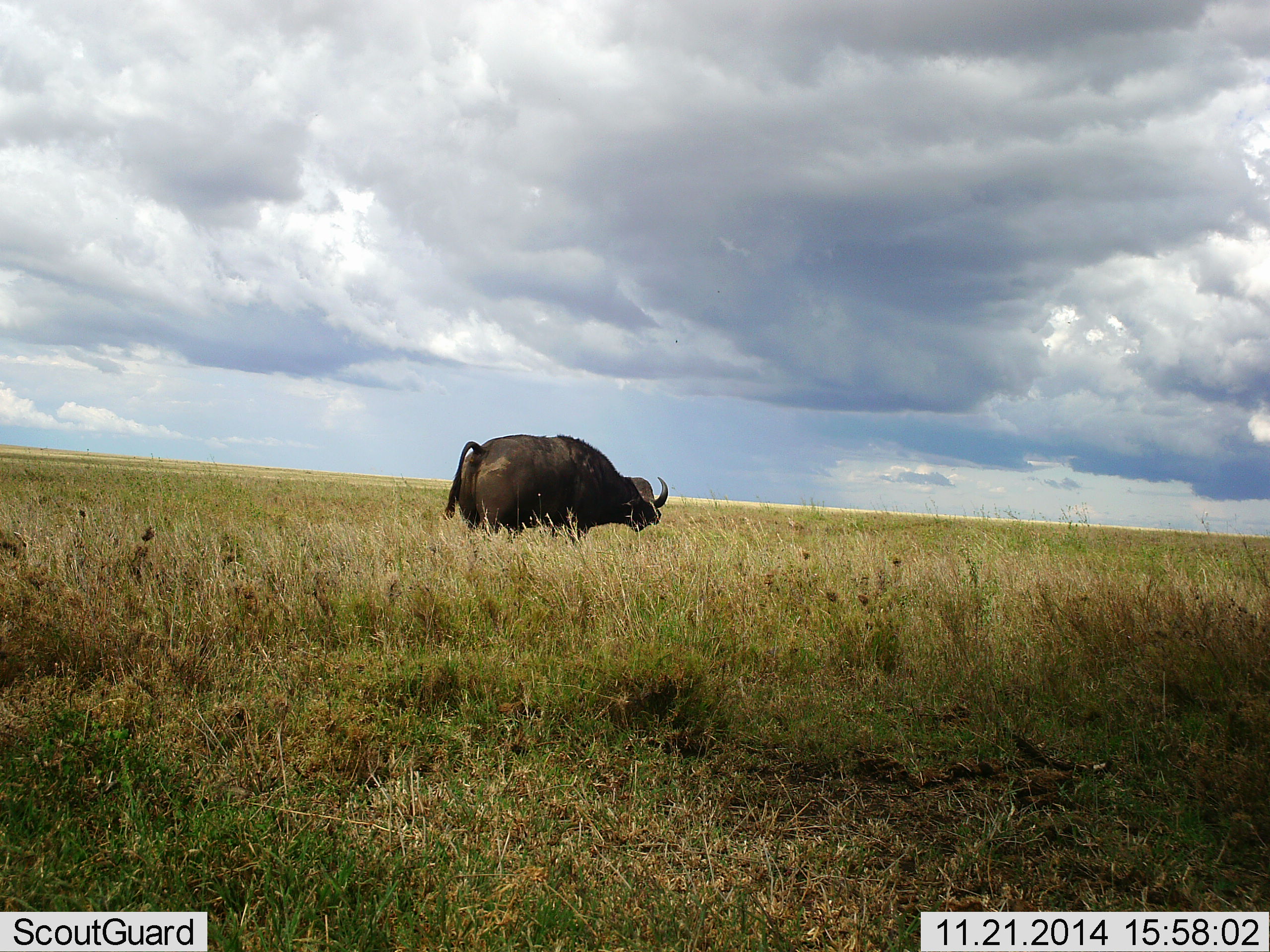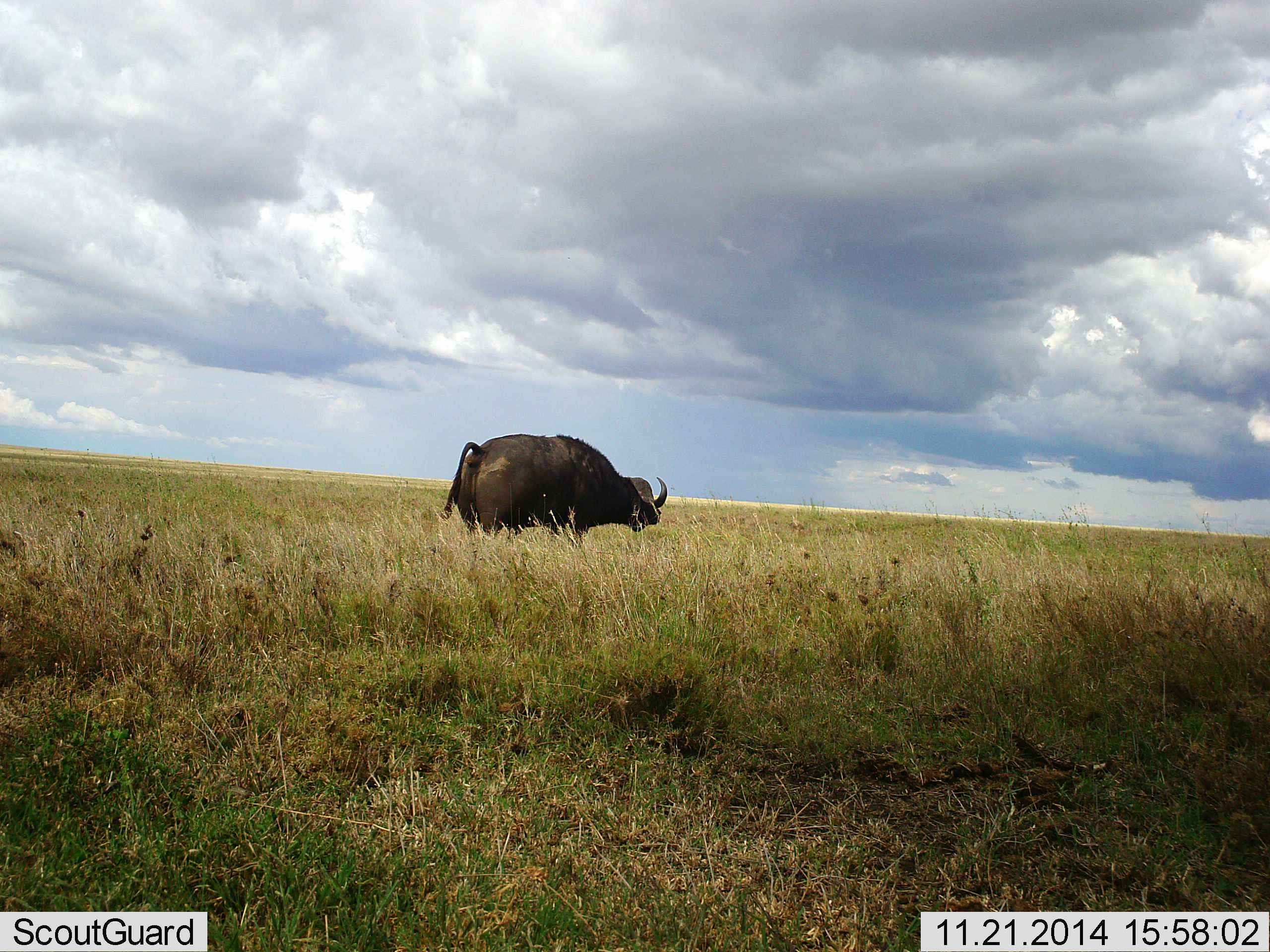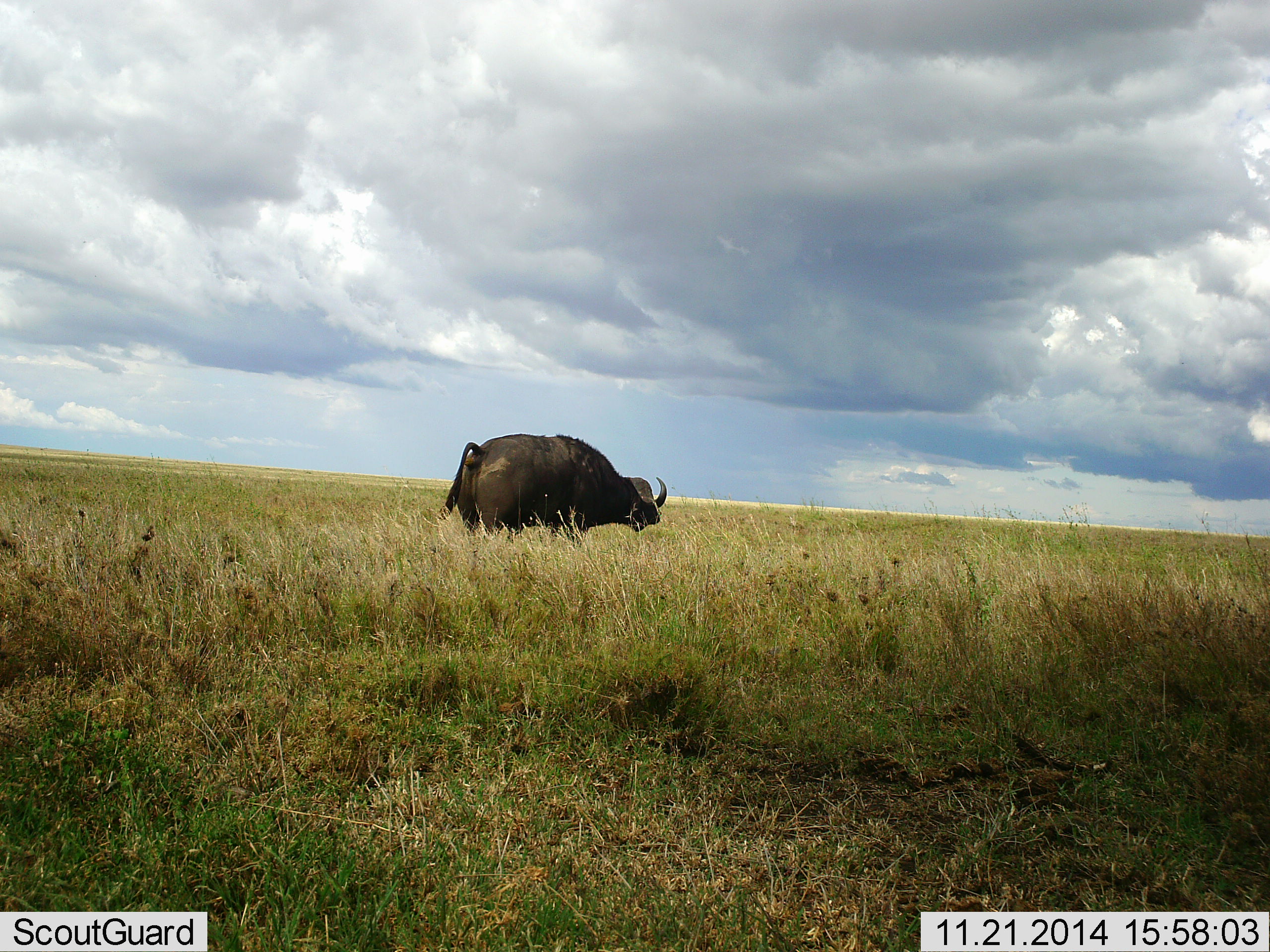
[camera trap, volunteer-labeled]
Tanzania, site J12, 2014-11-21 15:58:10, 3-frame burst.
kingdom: Animalia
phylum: Chordata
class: Mammalia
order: Artiodactyla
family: Bovidae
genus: Syncerus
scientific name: Syncerus caffer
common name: cape buffalo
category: buffalo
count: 1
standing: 90%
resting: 0%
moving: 10%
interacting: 0%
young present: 0%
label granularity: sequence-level